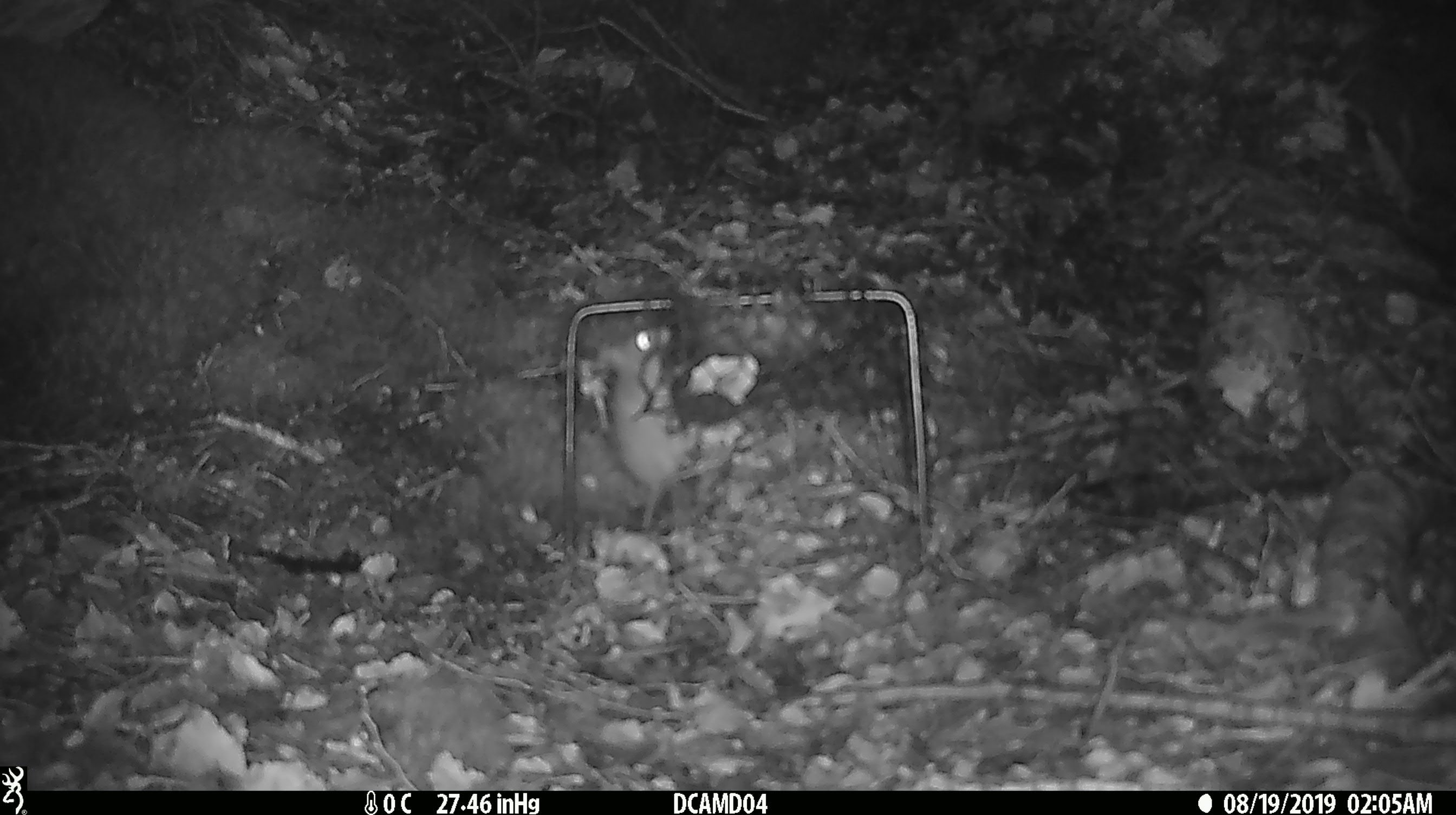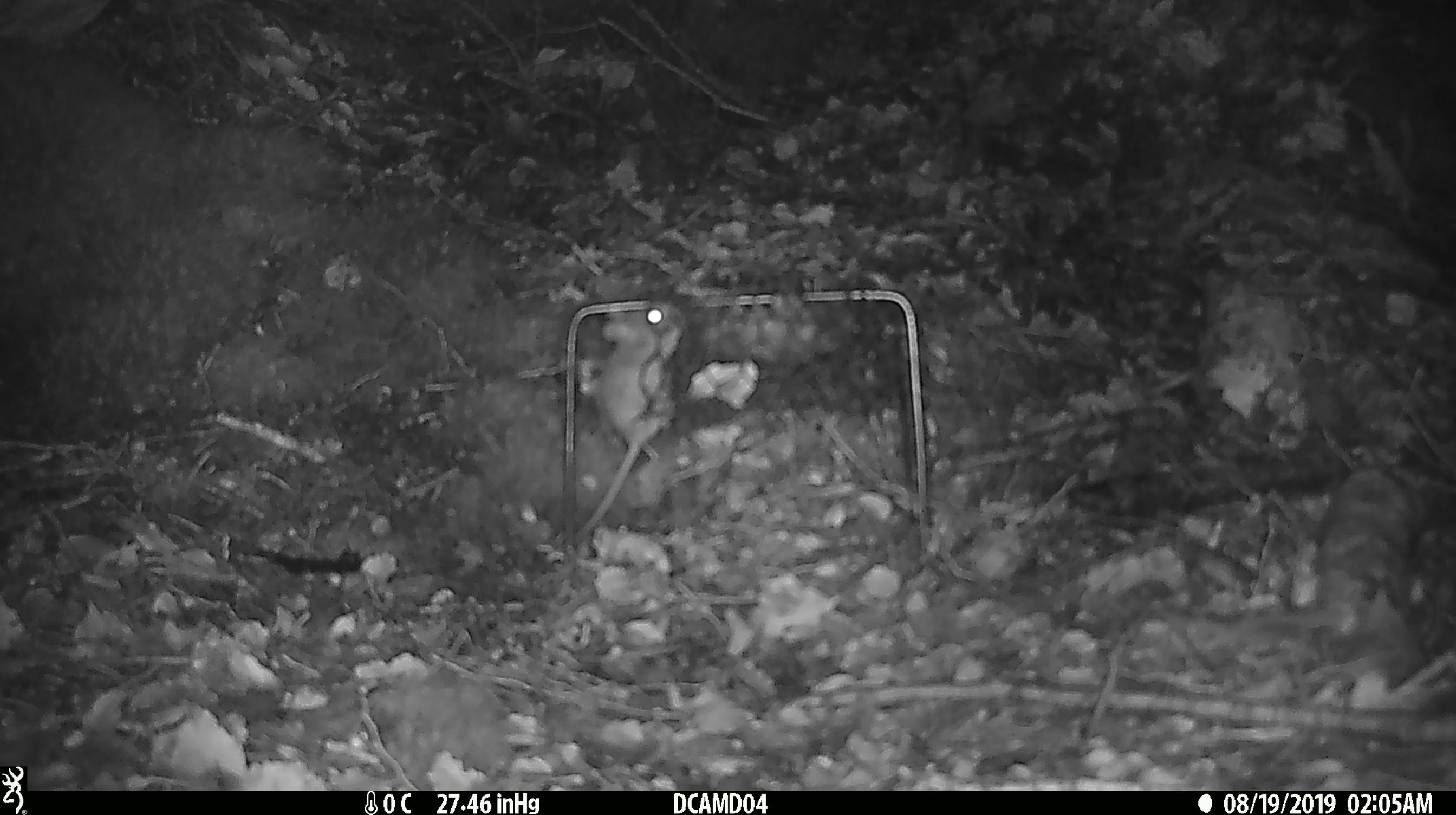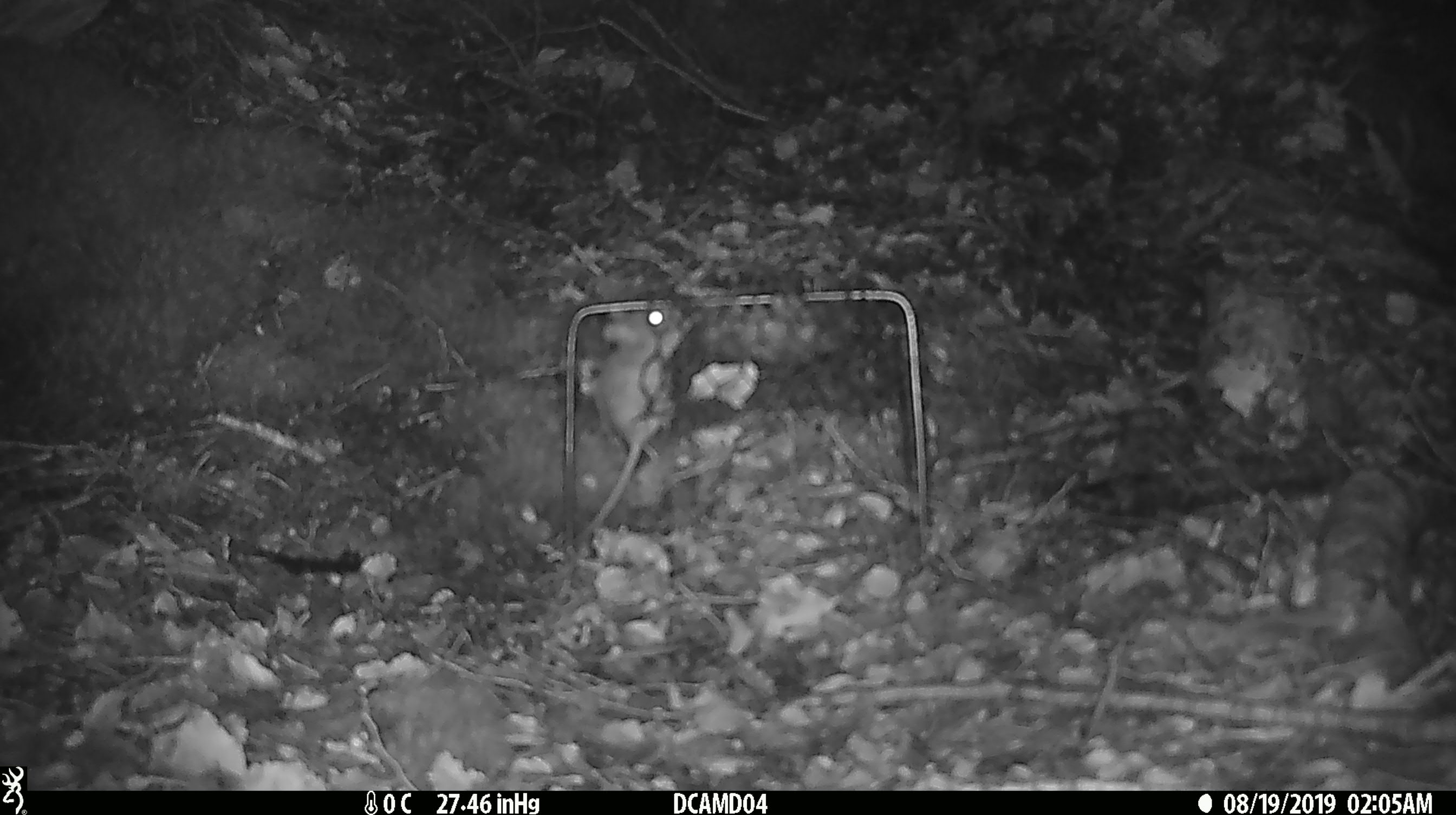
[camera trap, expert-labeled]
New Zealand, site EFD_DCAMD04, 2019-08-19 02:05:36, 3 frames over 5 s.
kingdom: Animalia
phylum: Chordata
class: Mammalia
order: Rodentia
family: Muridae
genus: Mus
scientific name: Mus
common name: mouse